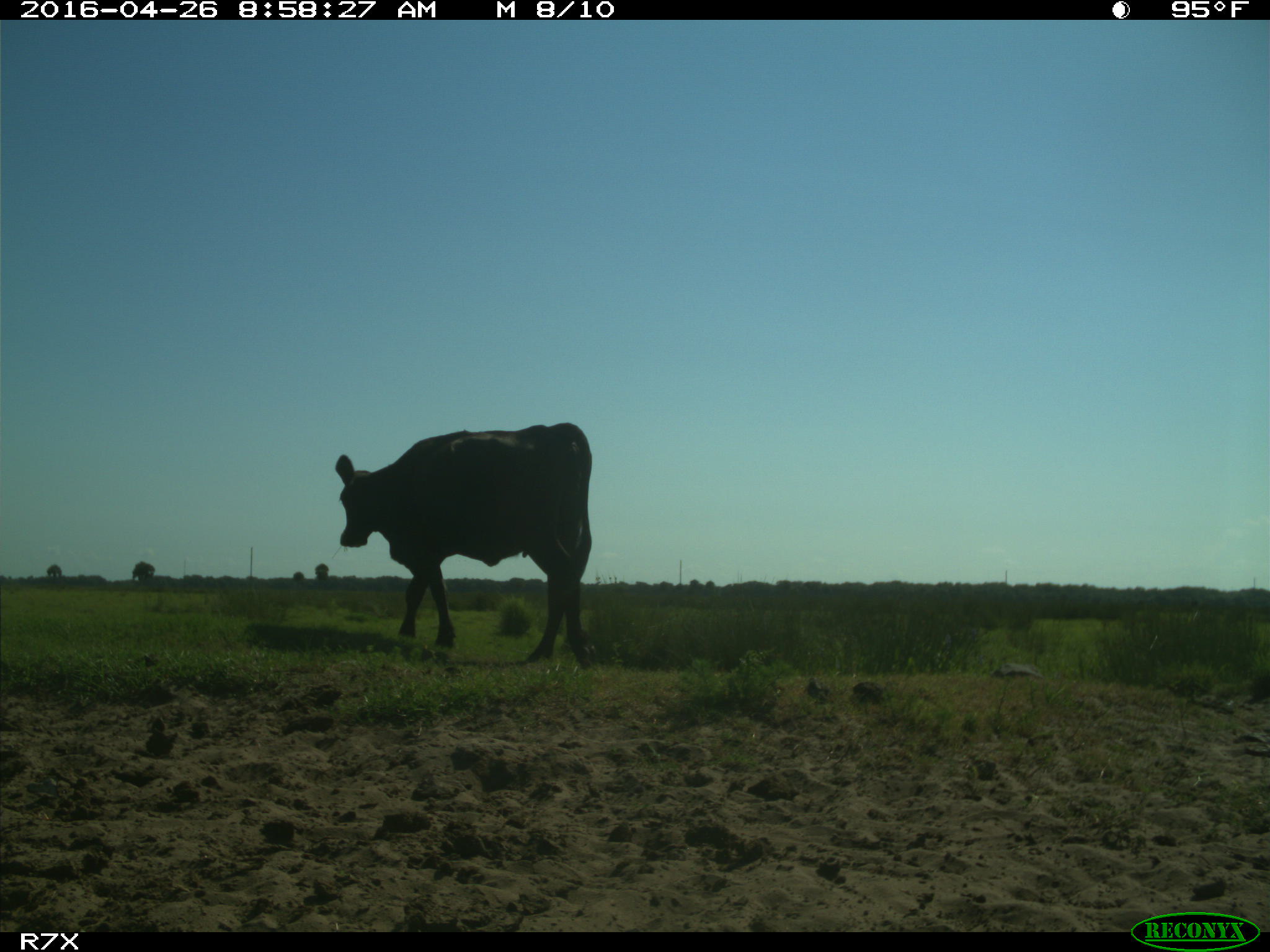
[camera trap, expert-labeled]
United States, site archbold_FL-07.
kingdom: Animalia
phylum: Chordata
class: Mammalia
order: Artiodactyla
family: Bovidae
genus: Bos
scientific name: Bos taurus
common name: domestic cow